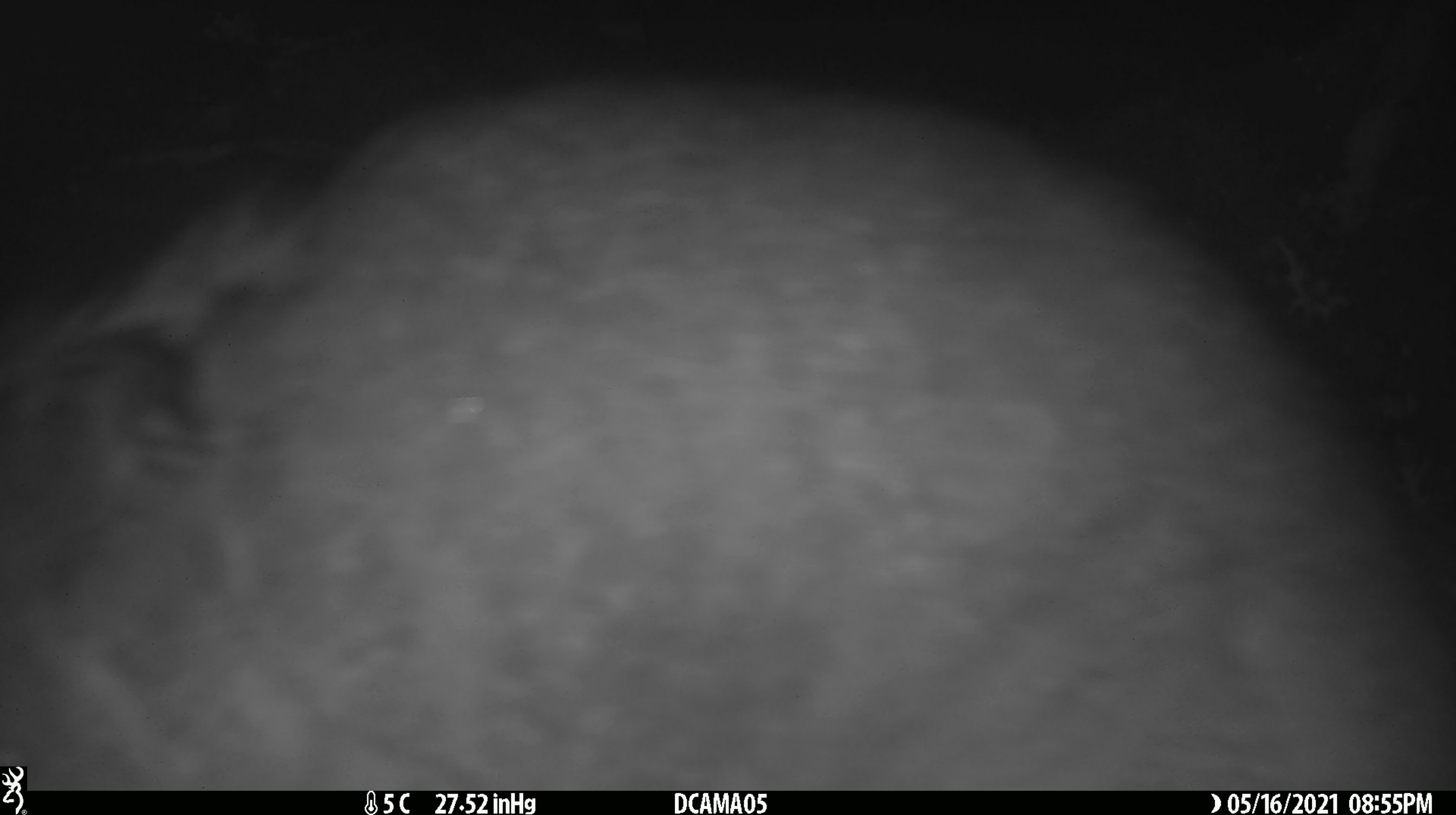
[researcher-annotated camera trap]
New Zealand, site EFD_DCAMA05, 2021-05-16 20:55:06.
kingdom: Animalia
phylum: Chordata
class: Mammalia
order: Diprotodontia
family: Phalangeridae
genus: Trichosurus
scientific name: Trichosurus vulpecula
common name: common brushtail possum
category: possum